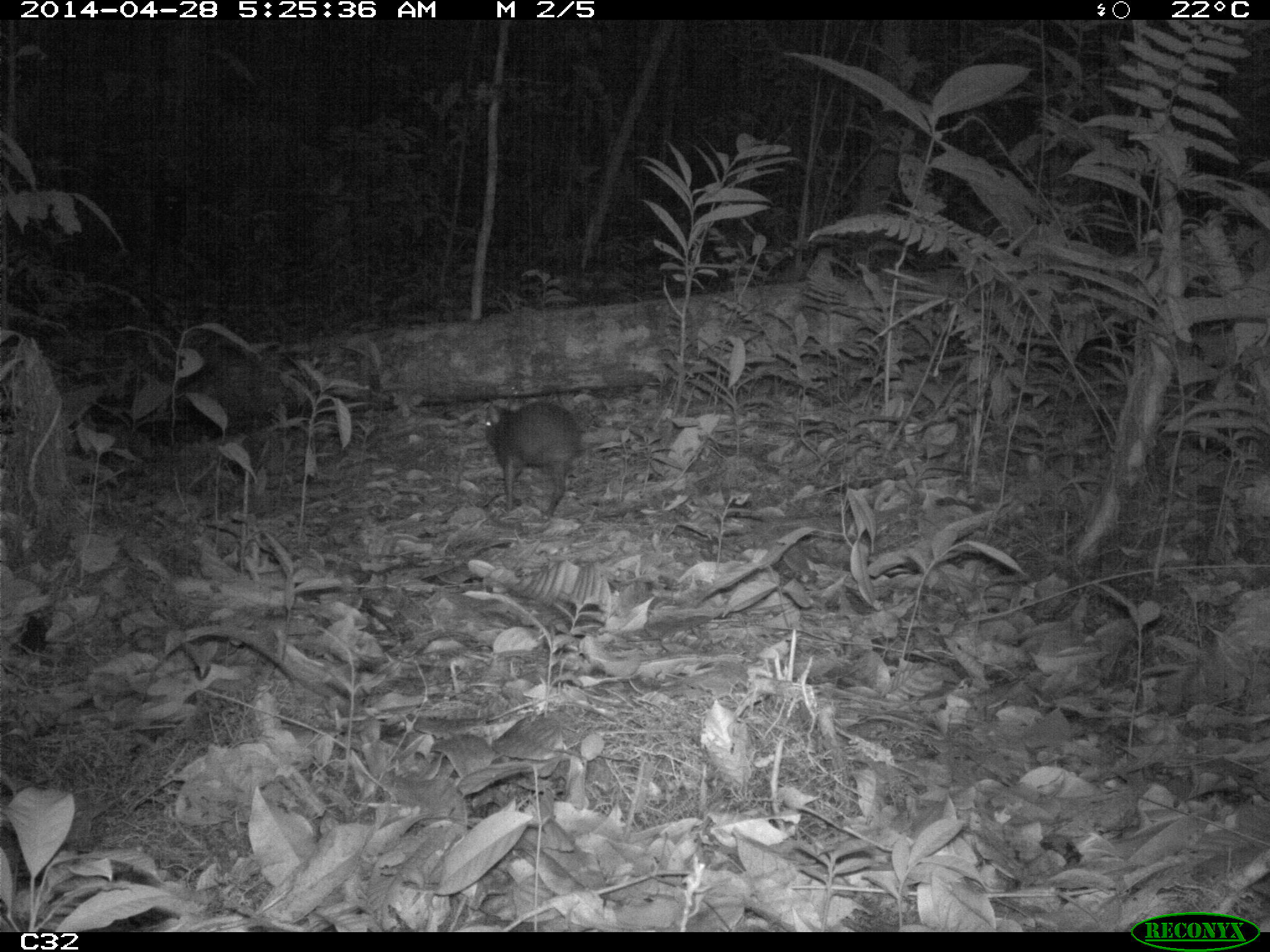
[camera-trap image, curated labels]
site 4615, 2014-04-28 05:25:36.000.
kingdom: Animalia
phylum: Chordata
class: Mammalia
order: Rodentia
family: Dasyproctidae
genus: Myoprocta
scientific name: Myoprocta pratti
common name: green acouchi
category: myoprocta pratii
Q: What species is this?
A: Myoprocta pratii (green acouchi) (Myoprocta pratti).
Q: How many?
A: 1.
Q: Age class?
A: Adult.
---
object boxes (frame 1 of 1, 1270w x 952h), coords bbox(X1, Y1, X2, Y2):
myoprocta pratii: bbox(482, 399, 586, 513)